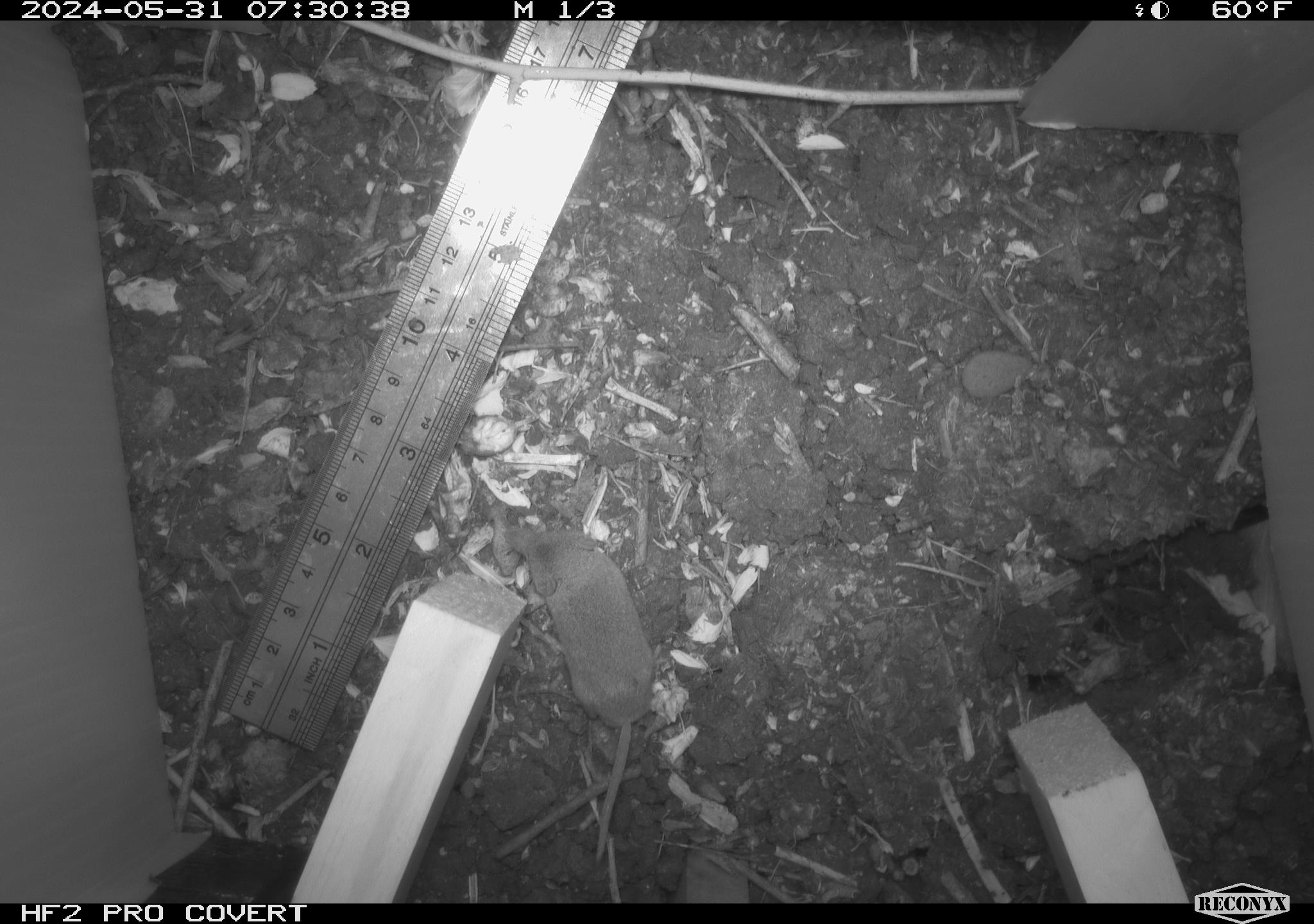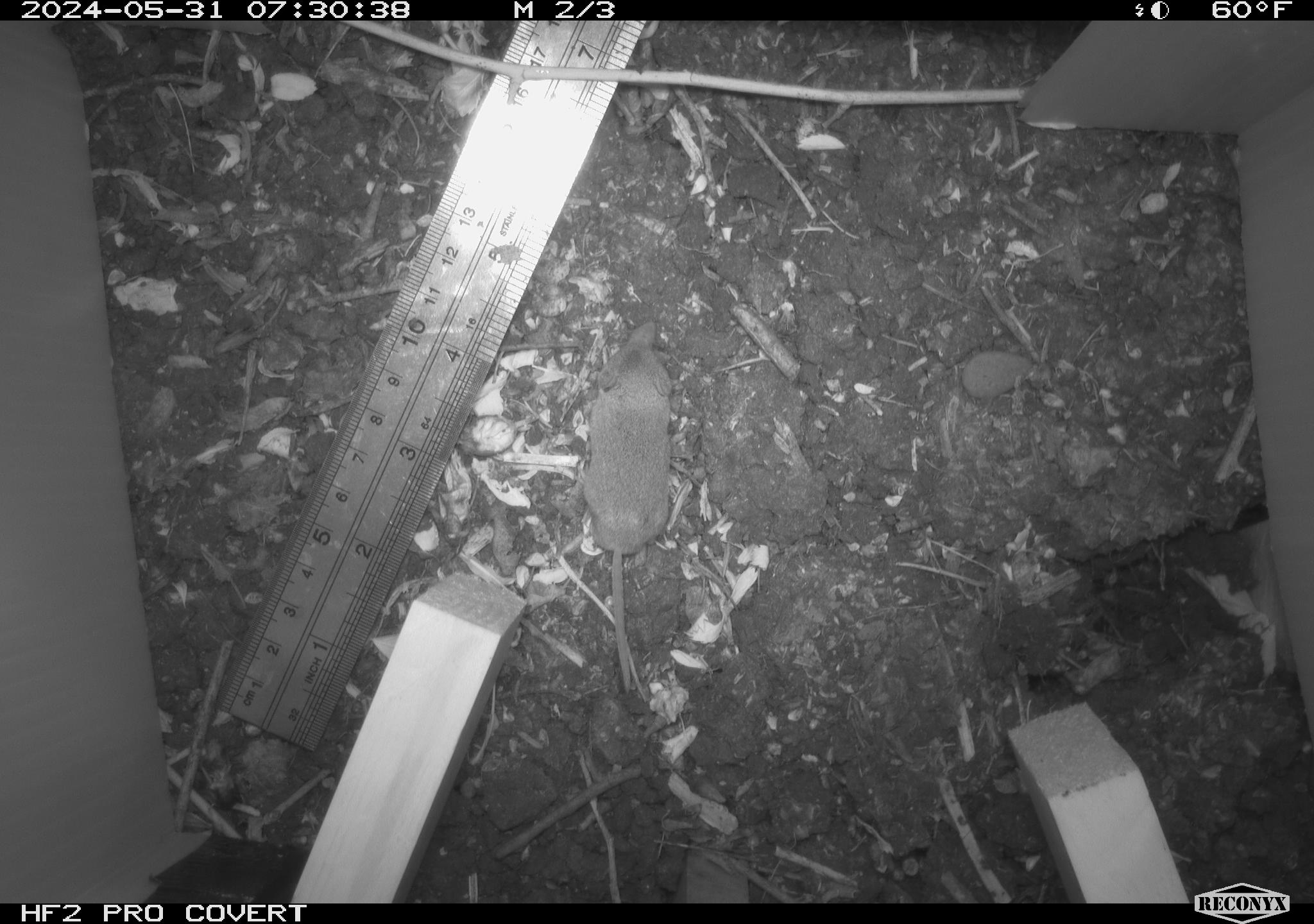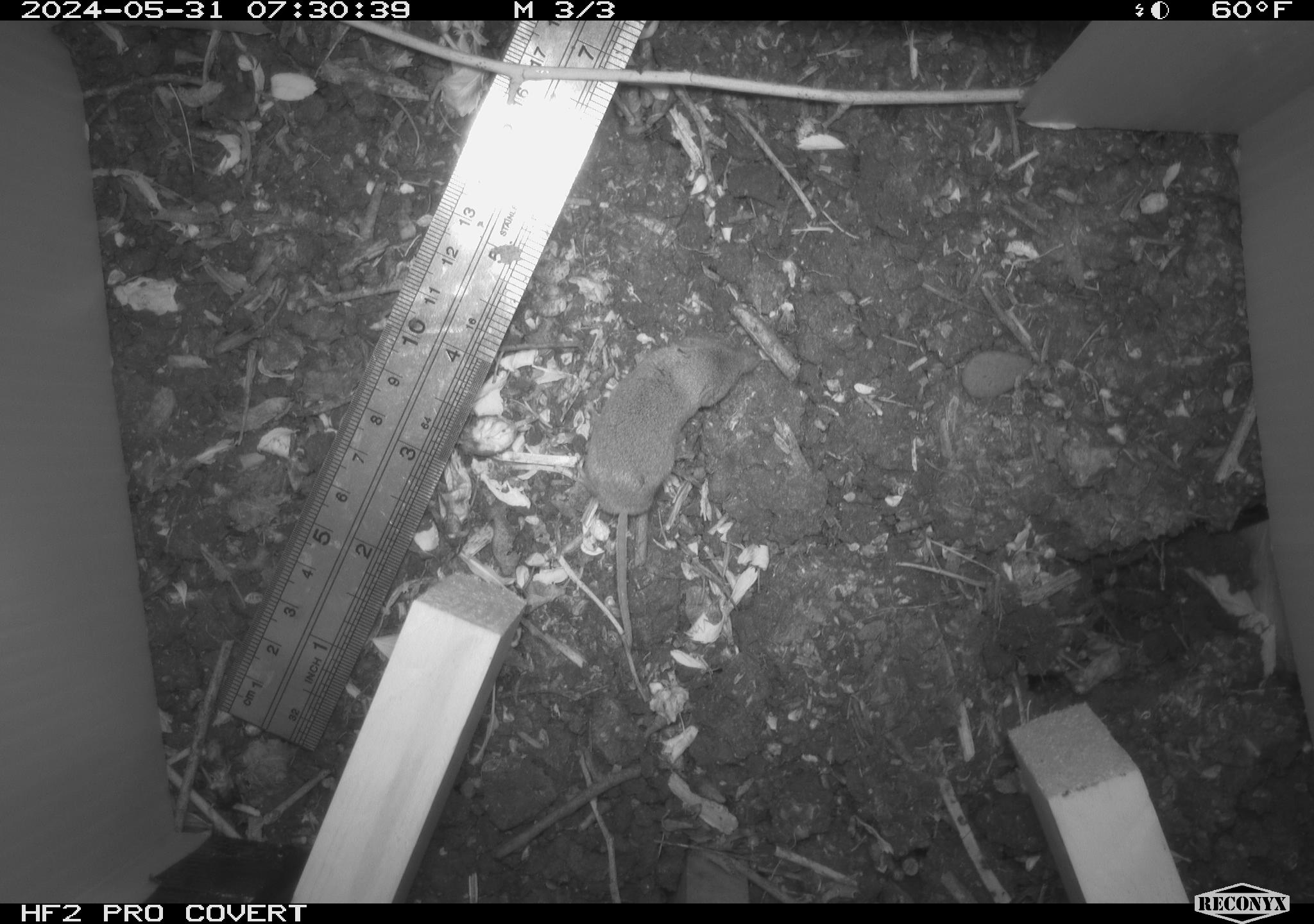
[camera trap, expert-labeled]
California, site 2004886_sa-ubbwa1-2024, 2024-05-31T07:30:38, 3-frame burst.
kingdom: Animalia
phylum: Chordata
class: Mammalia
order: Eulipotyphla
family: Soricidae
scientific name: Soricidae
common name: shrews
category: soricidae family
Soricidae family (shrews) (Soricidae).